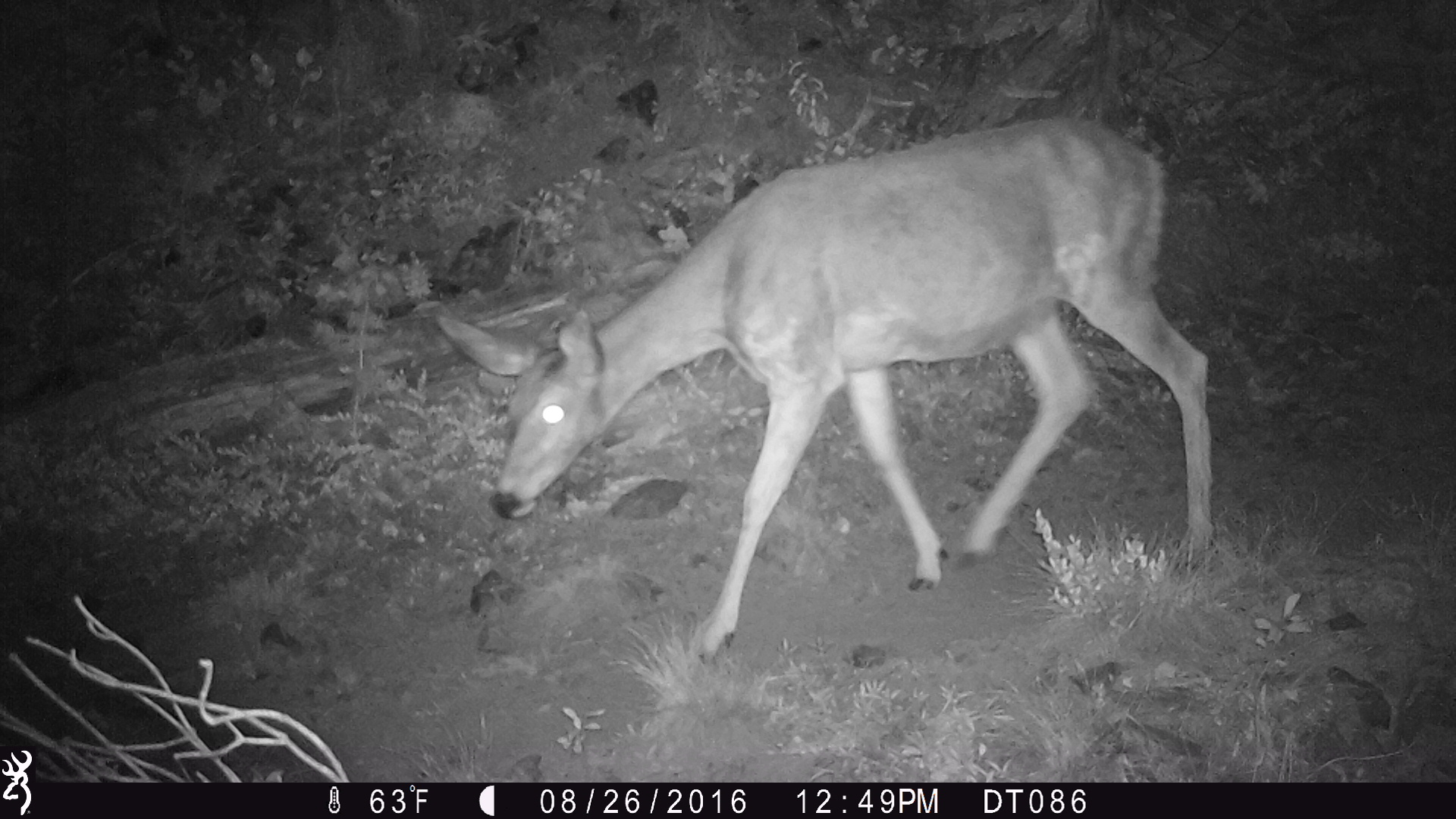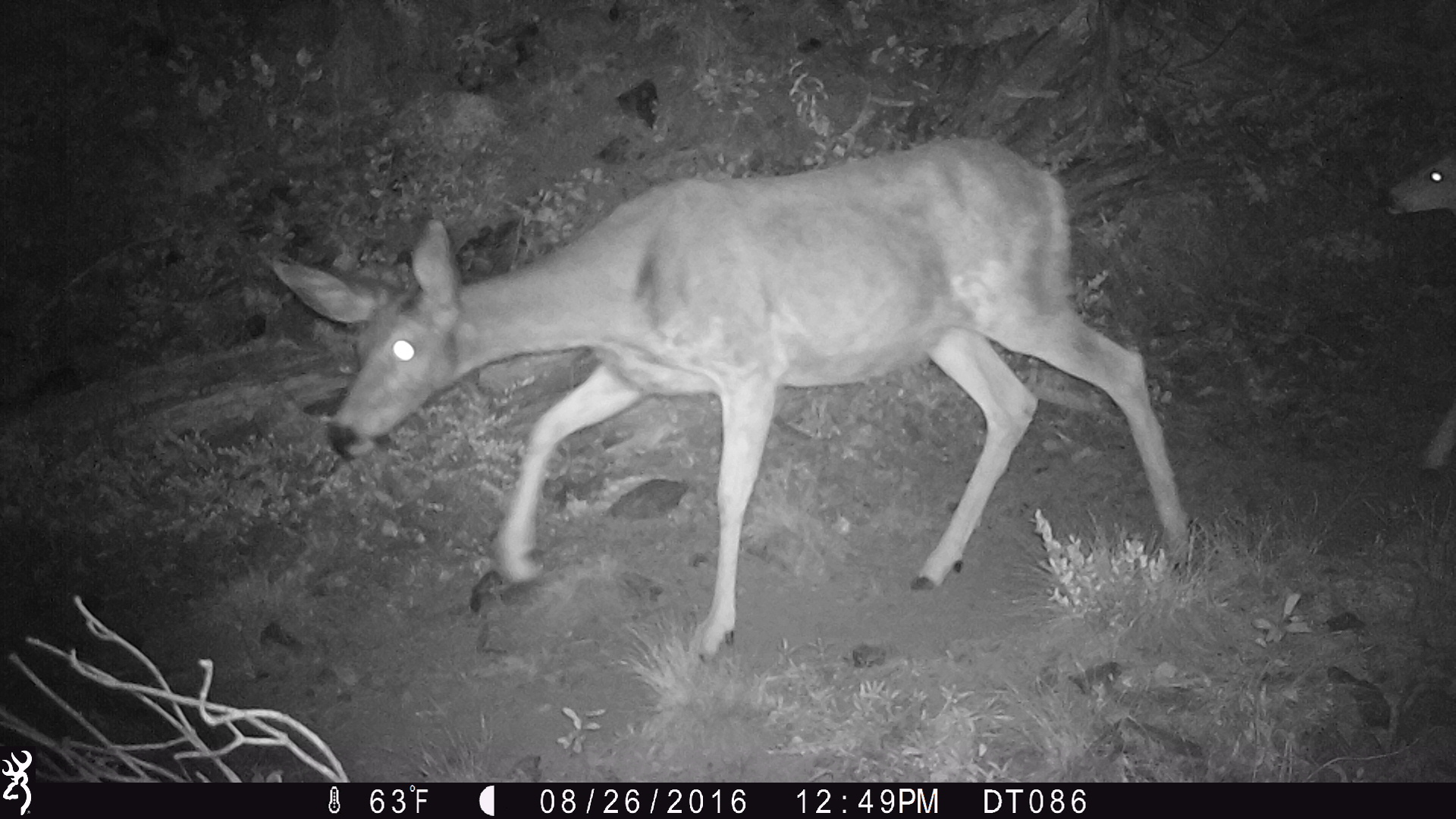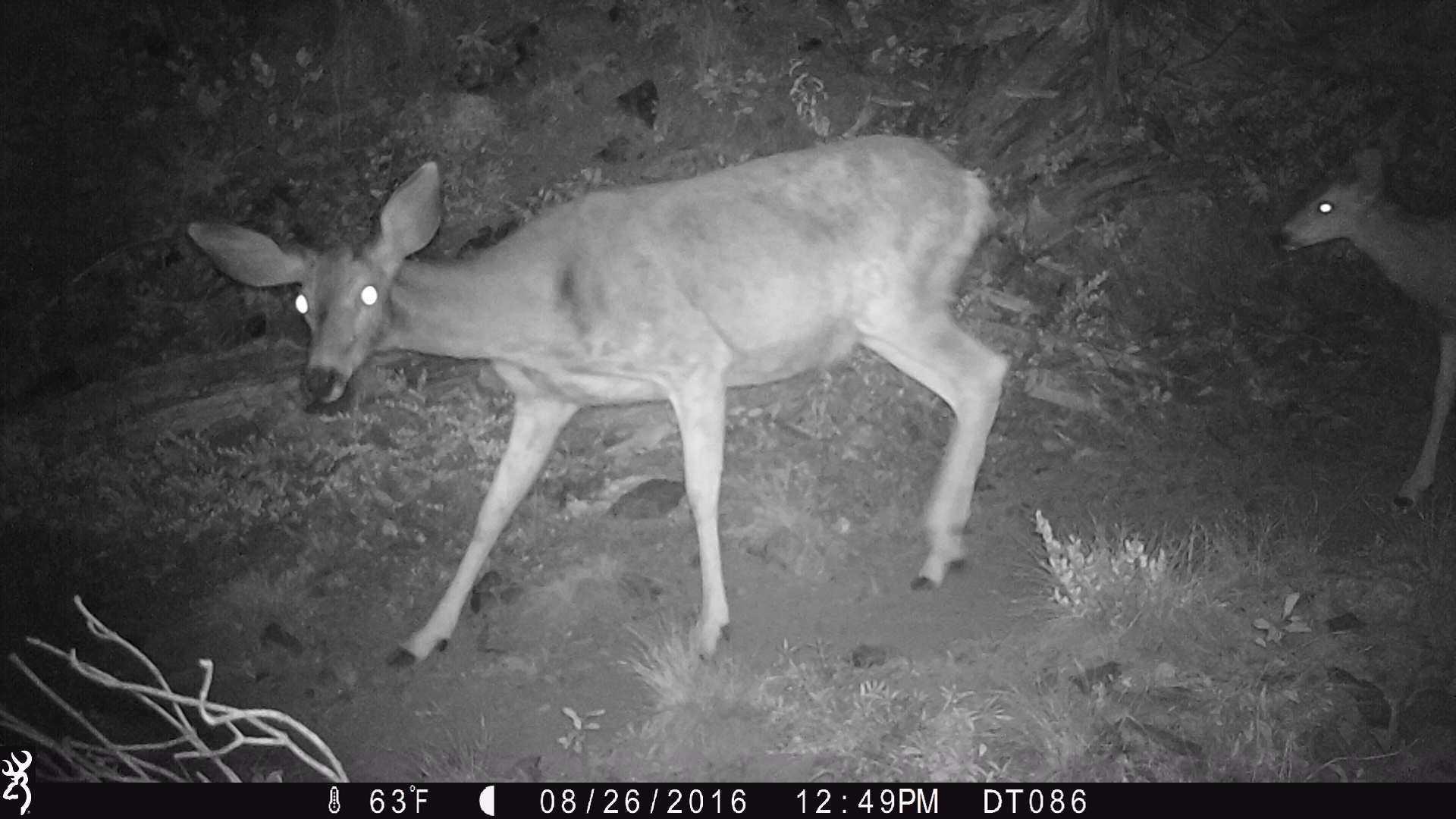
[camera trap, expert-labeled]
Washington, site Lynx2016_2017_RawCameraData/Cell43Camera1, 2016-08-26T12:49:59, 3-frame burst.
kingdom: Animalia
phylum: Chordata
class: Mammalia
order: Artiodactyla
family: Cervidae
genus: Odocoileus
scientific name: Odocoileus hemionus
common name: mule deer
Odocoileus hemionus (mule deer). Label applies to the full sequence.